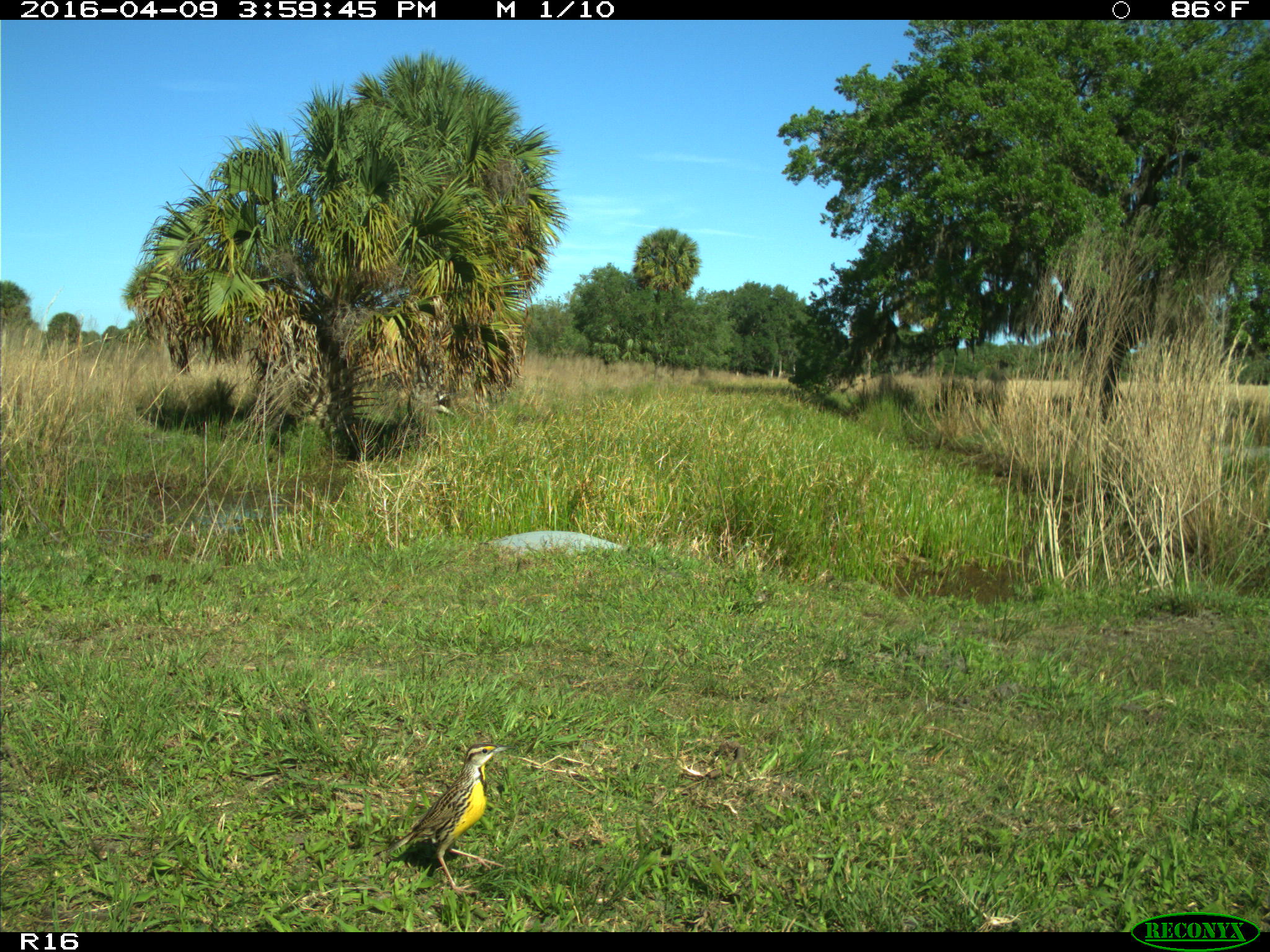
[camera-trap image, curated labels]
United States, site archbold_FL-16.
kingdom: Animalia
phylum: Chordata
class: Aves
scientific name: Aves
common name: birds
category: unidentified bird